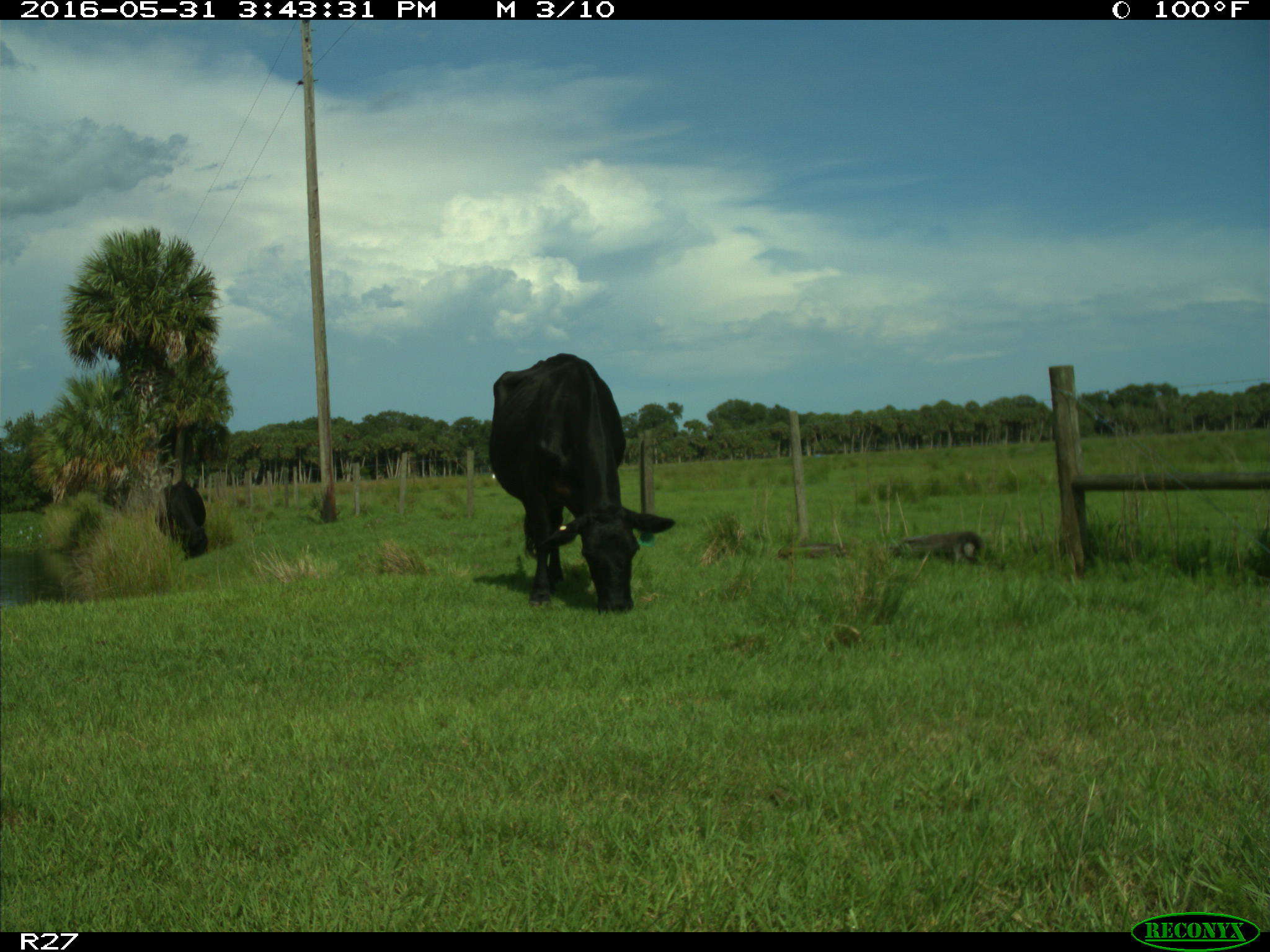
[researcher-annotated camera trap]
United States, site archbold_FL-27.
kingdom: Animalia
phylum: Chordata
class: Mammalia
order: Artiodactyla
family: Bovidae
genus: Bos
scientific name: Bos taurus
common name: domestic cow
Bos taurus (domestic cow).